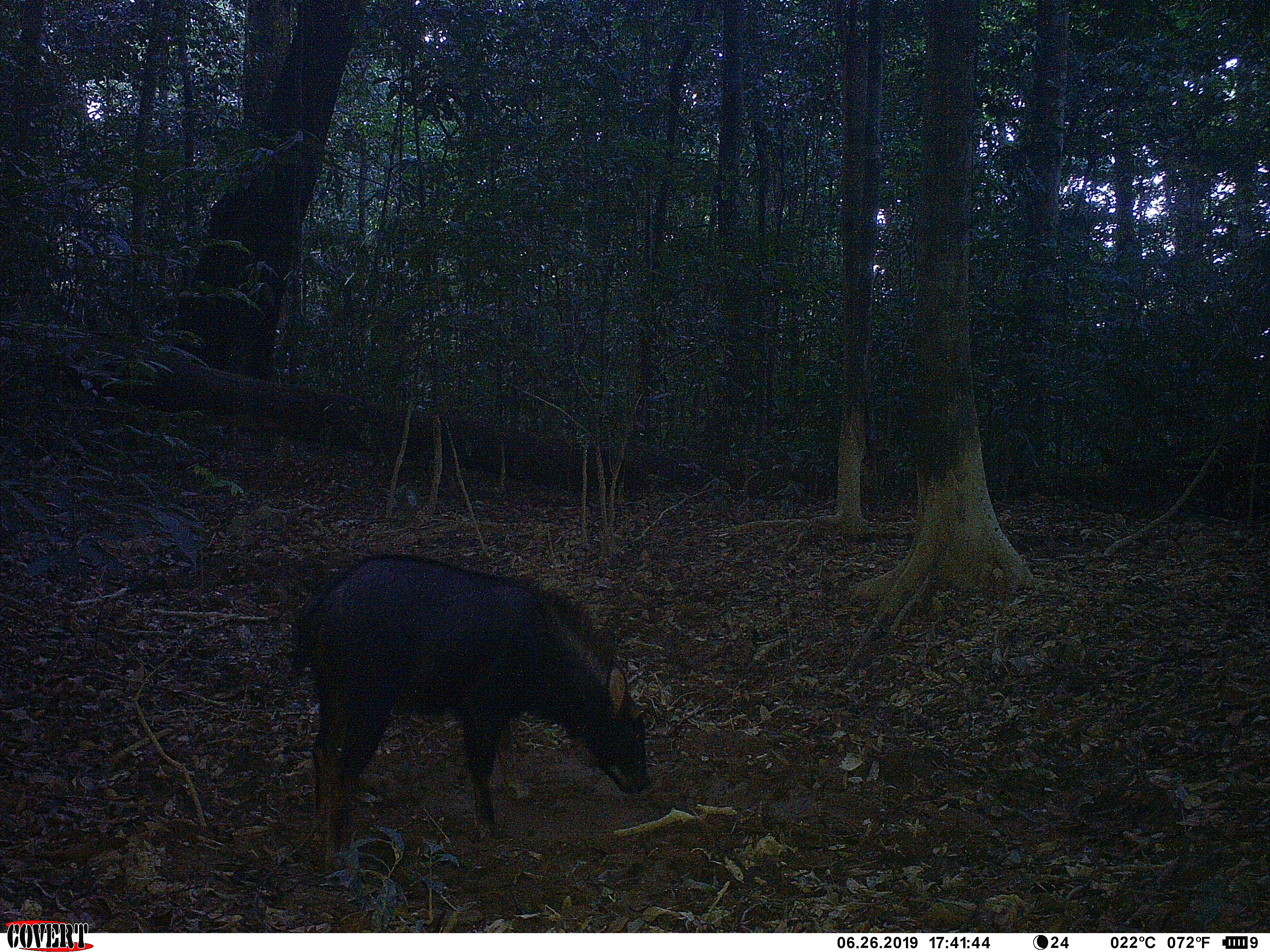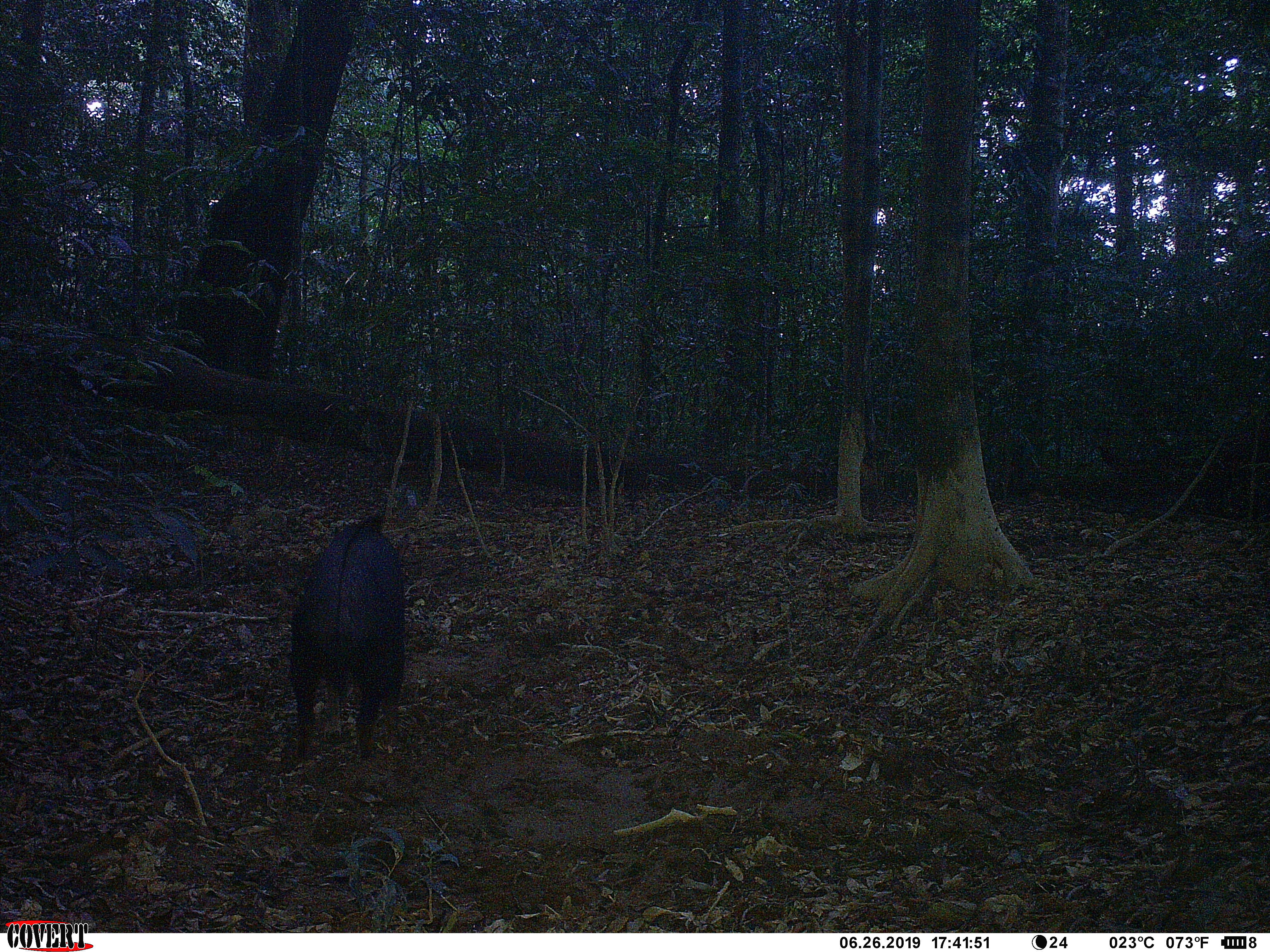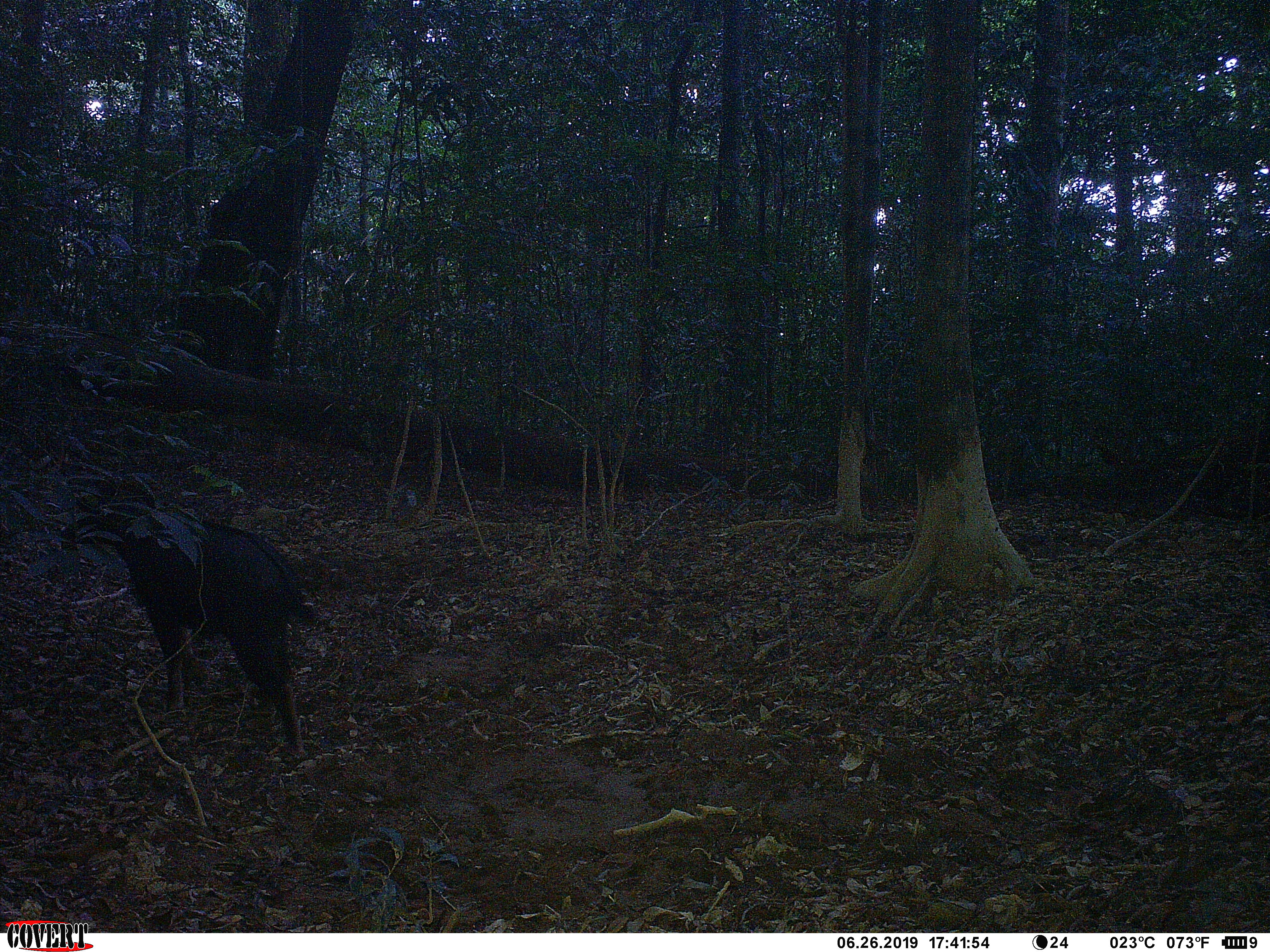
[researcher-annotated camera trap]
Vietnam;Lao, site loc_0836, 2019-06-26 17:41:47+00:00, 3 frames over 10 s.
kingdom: Animalia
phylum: Chordata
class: Mammalia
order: Artiodactyla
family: Bovidae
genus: Capricornis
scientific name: Capricornis sumatraensis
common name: chinese serow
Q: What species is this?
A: Chinese serow (Capricornis sumatraensis).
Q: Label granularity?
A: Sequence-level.